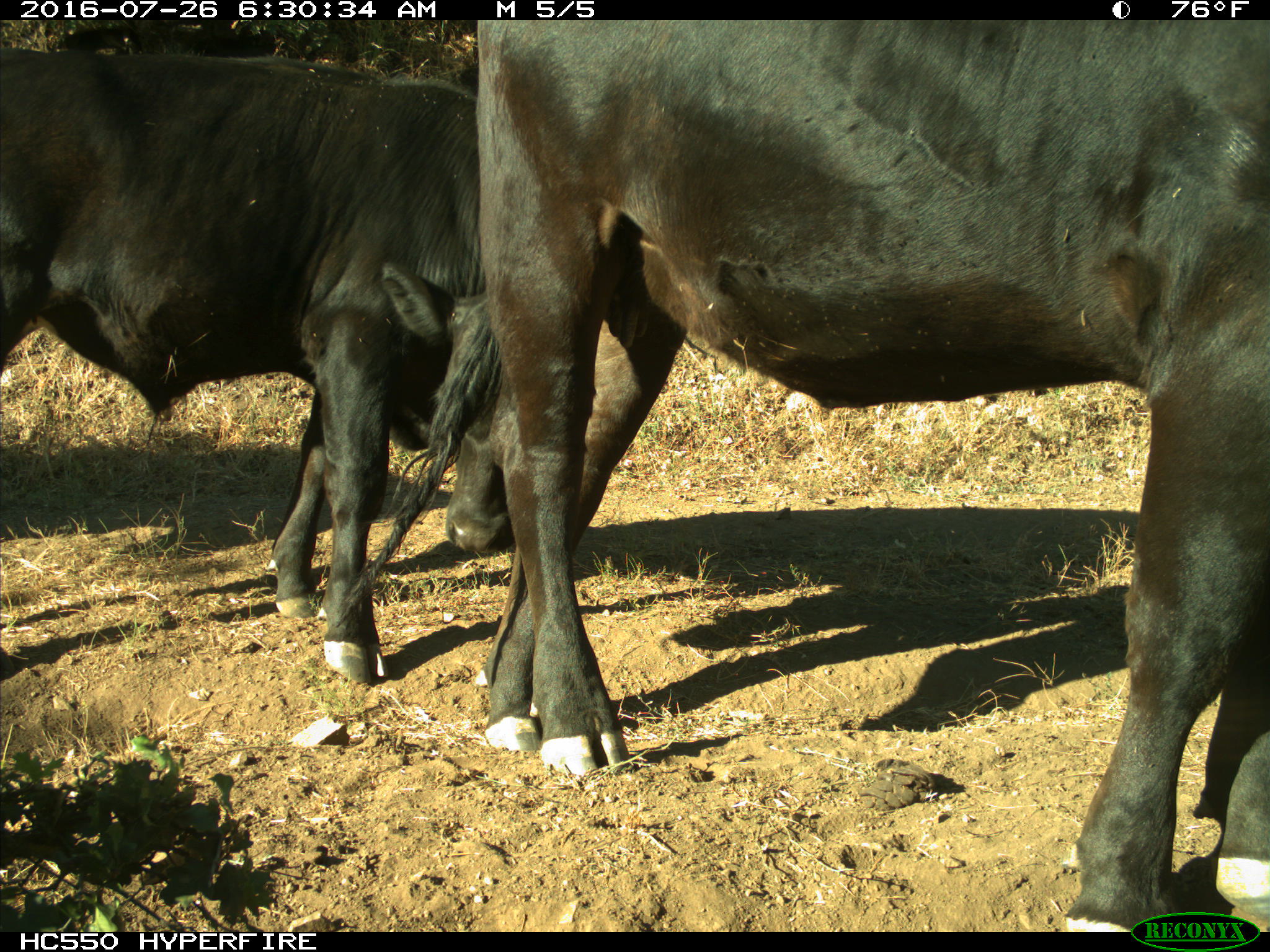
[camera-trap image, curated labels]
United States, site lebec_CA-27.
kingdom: Animalia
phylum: Chordata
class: Mammalia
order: Artiodactyla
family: Bovidae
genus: Bos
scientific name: Bos taurus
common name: domestic cow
Bos taurus (domestic cow).